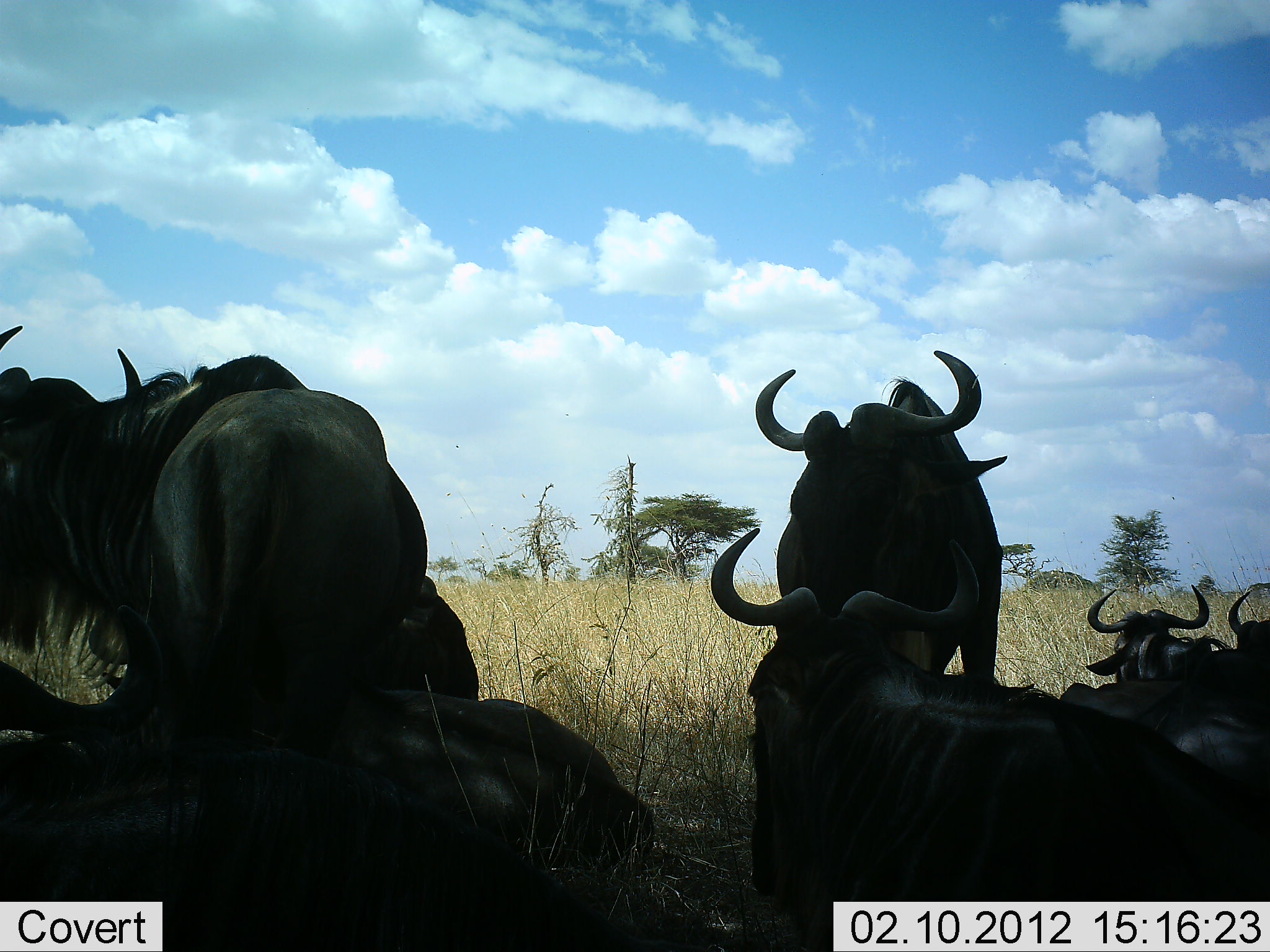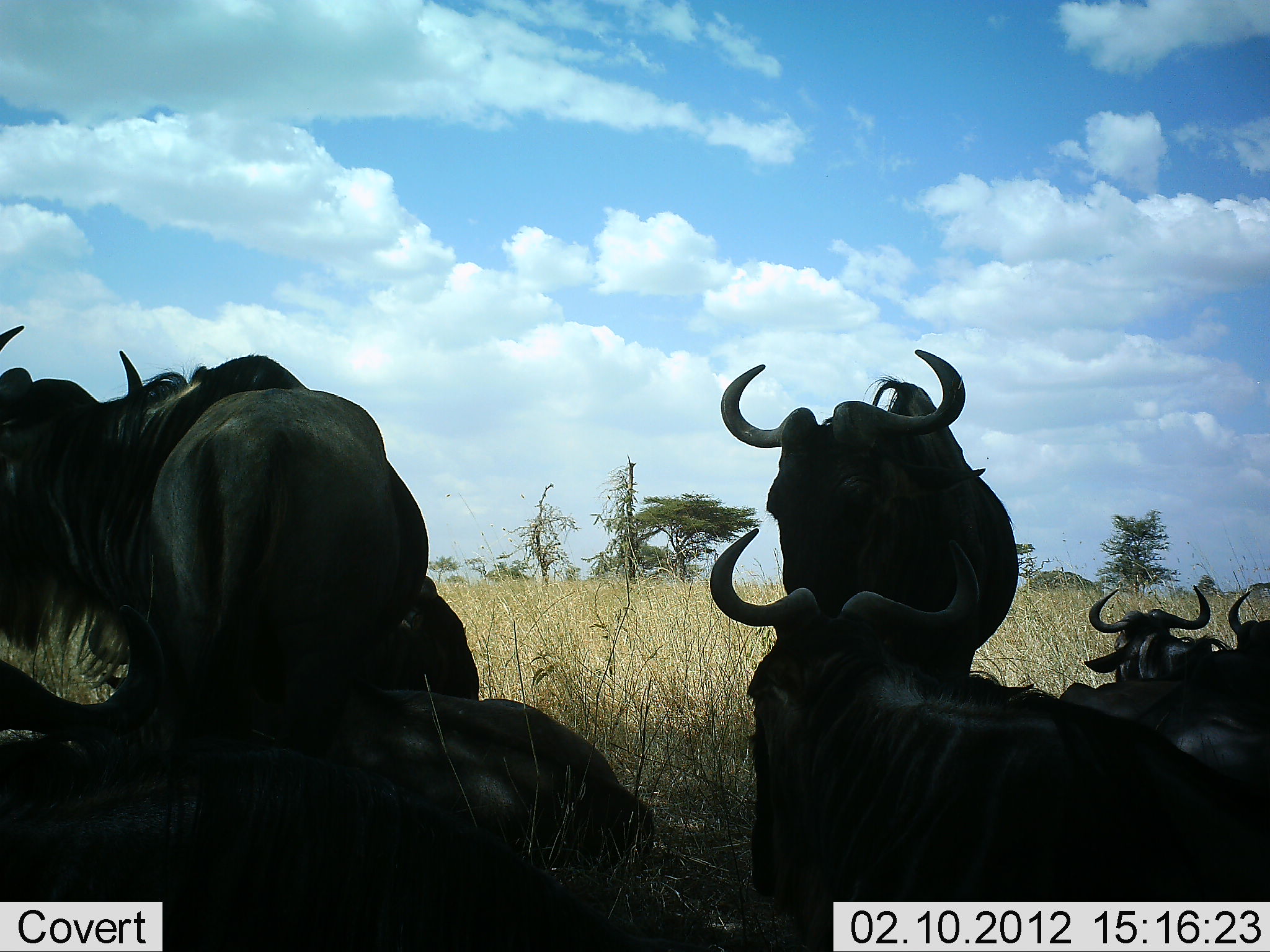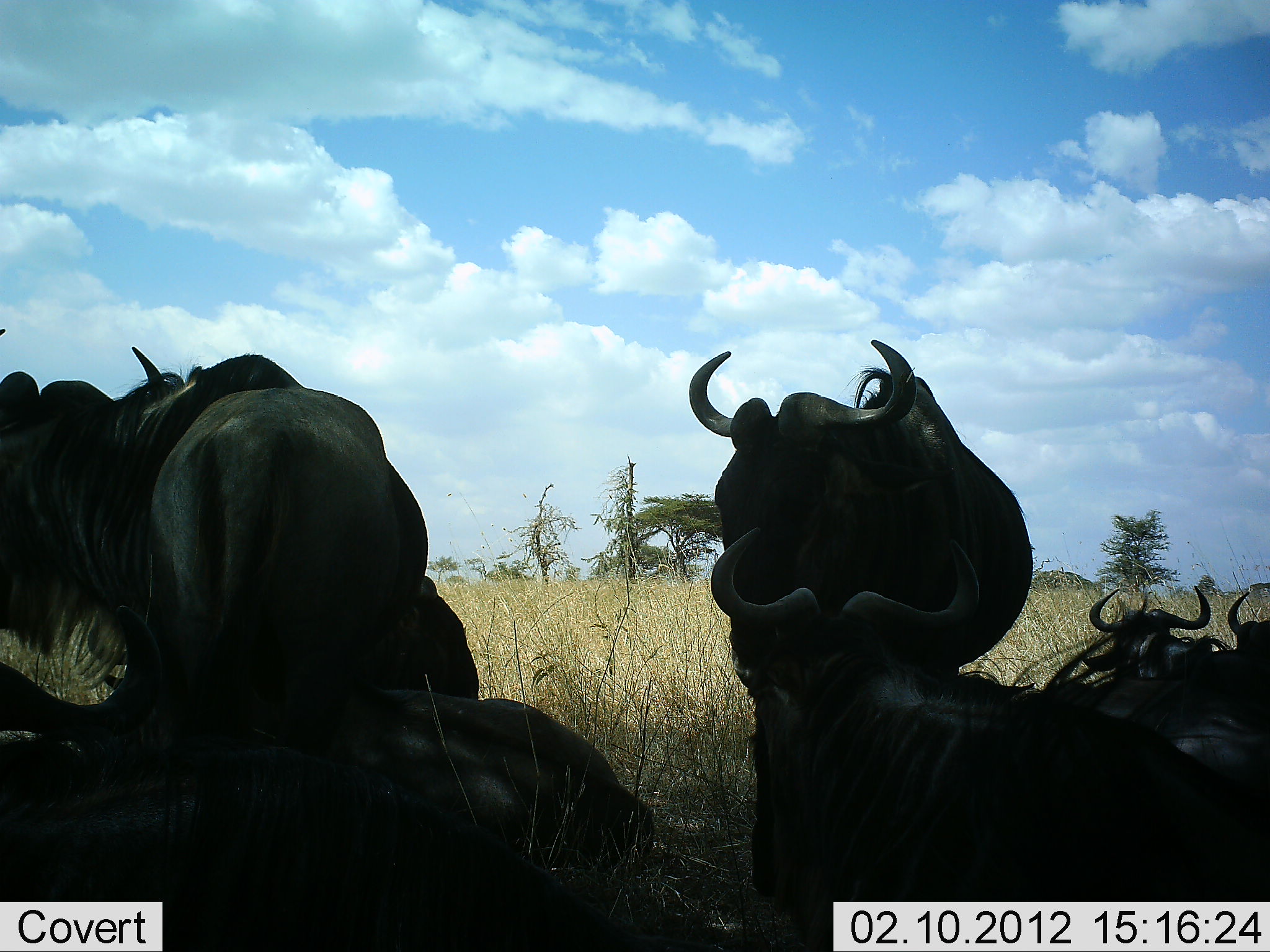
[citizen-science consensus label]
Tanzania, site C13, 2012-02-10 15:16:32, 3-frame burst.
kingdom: Animalia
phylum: Chordata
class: Mammalia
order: Artiodactyla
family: Bovidae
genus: Connochaetes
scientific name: Connochaetes taurinus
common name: blue wildebeest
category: wildebeest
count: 8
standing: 78%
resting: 100%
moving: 0%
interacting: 13%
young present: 4%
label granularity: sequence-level